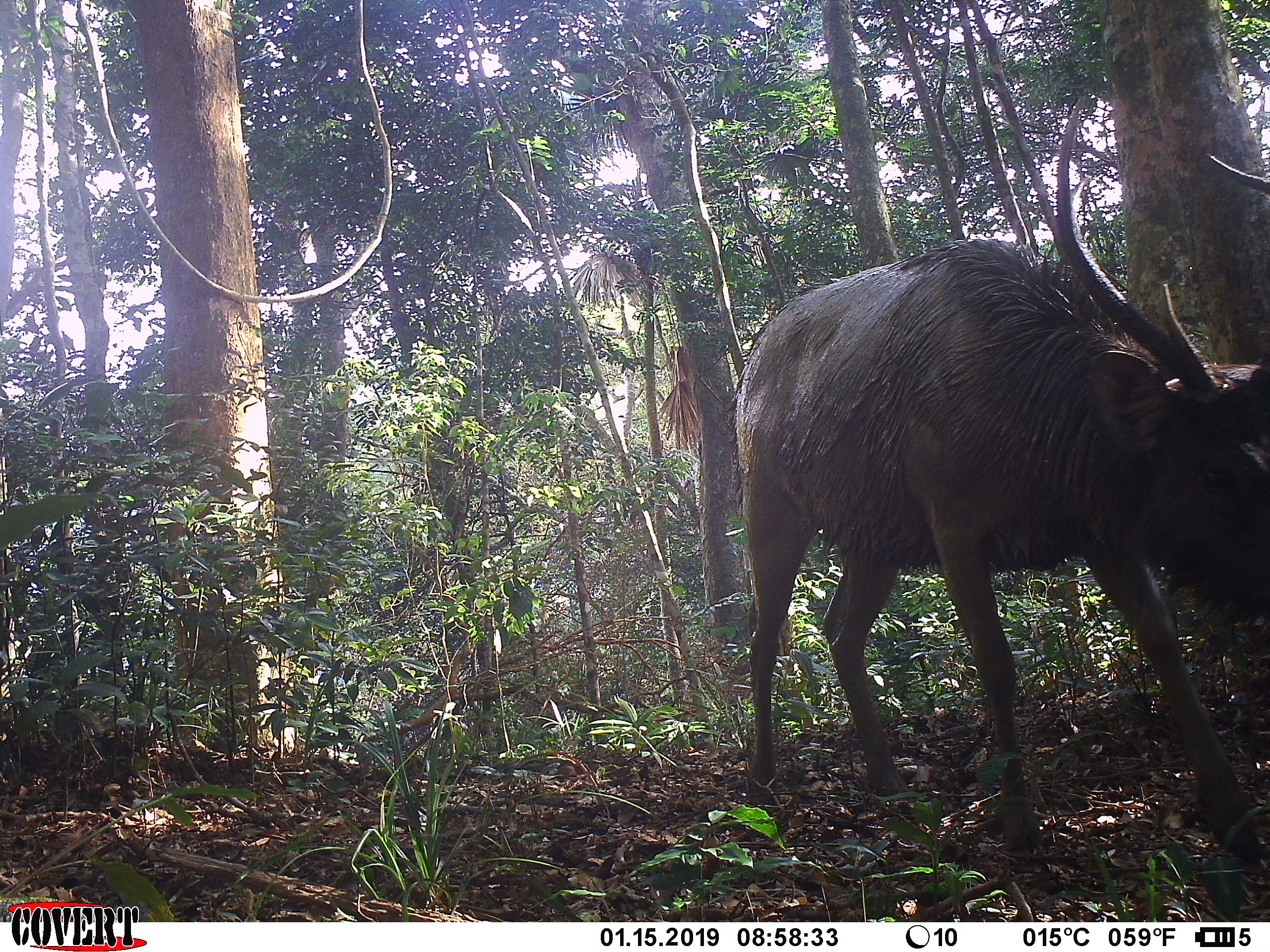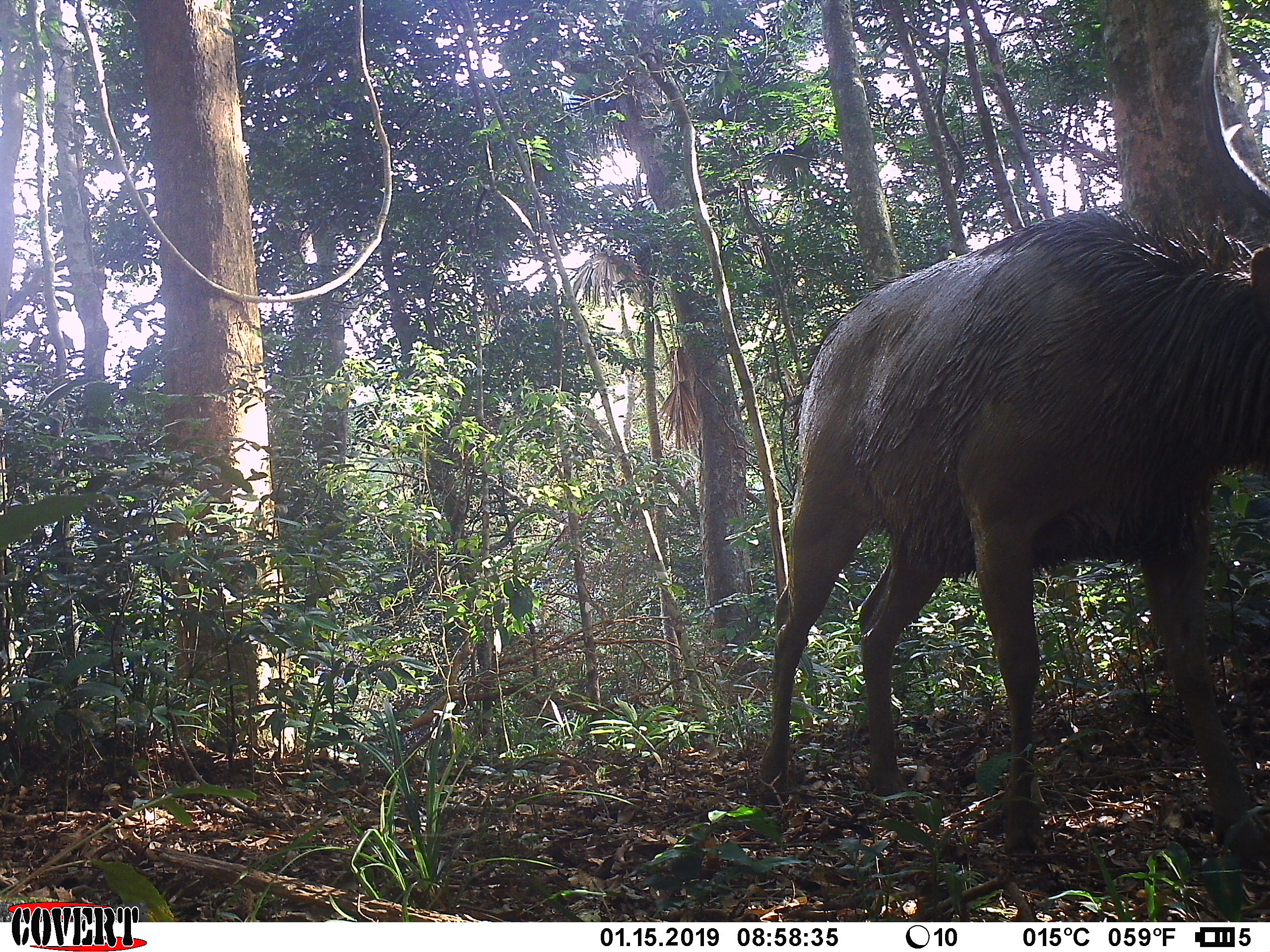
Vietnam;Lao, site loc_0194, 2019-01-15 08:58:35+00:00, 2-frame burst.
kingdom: Animalia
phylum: Chordata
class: Mammalia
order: Artiodactyla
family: Cervidae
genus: Rusa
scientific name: Rusa unicolor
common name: sambar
Sambar (Rusa unicolor). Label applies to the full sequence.